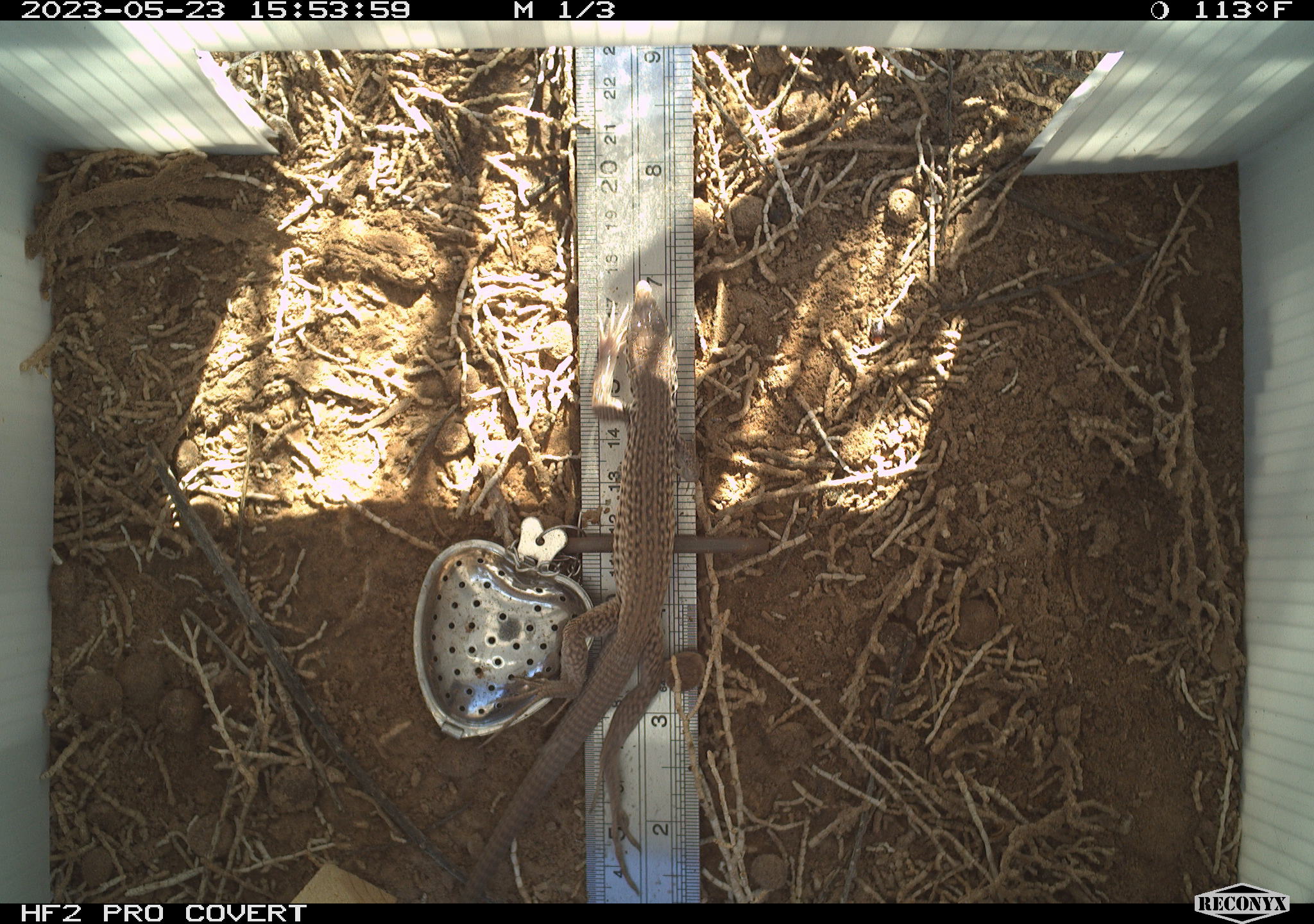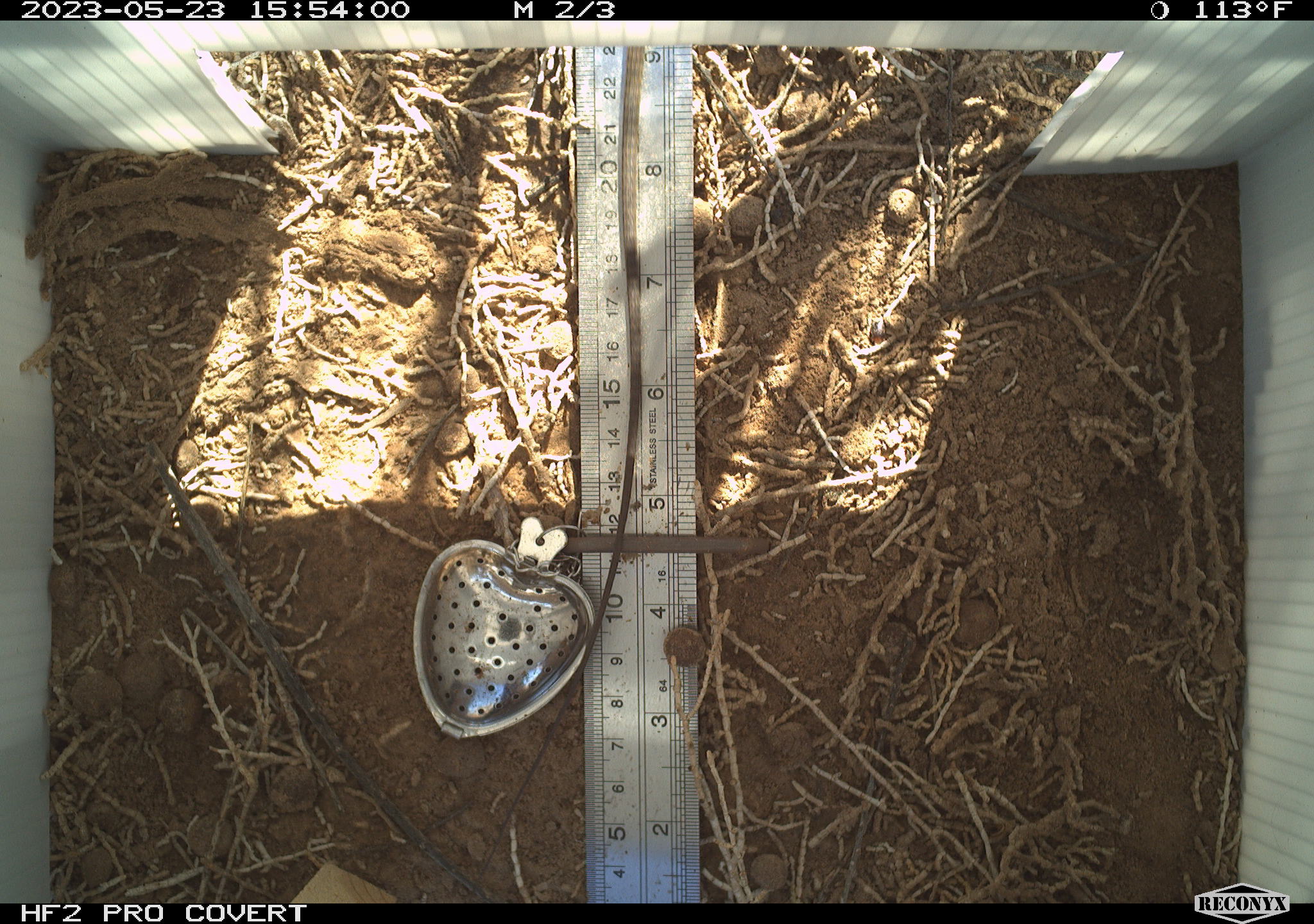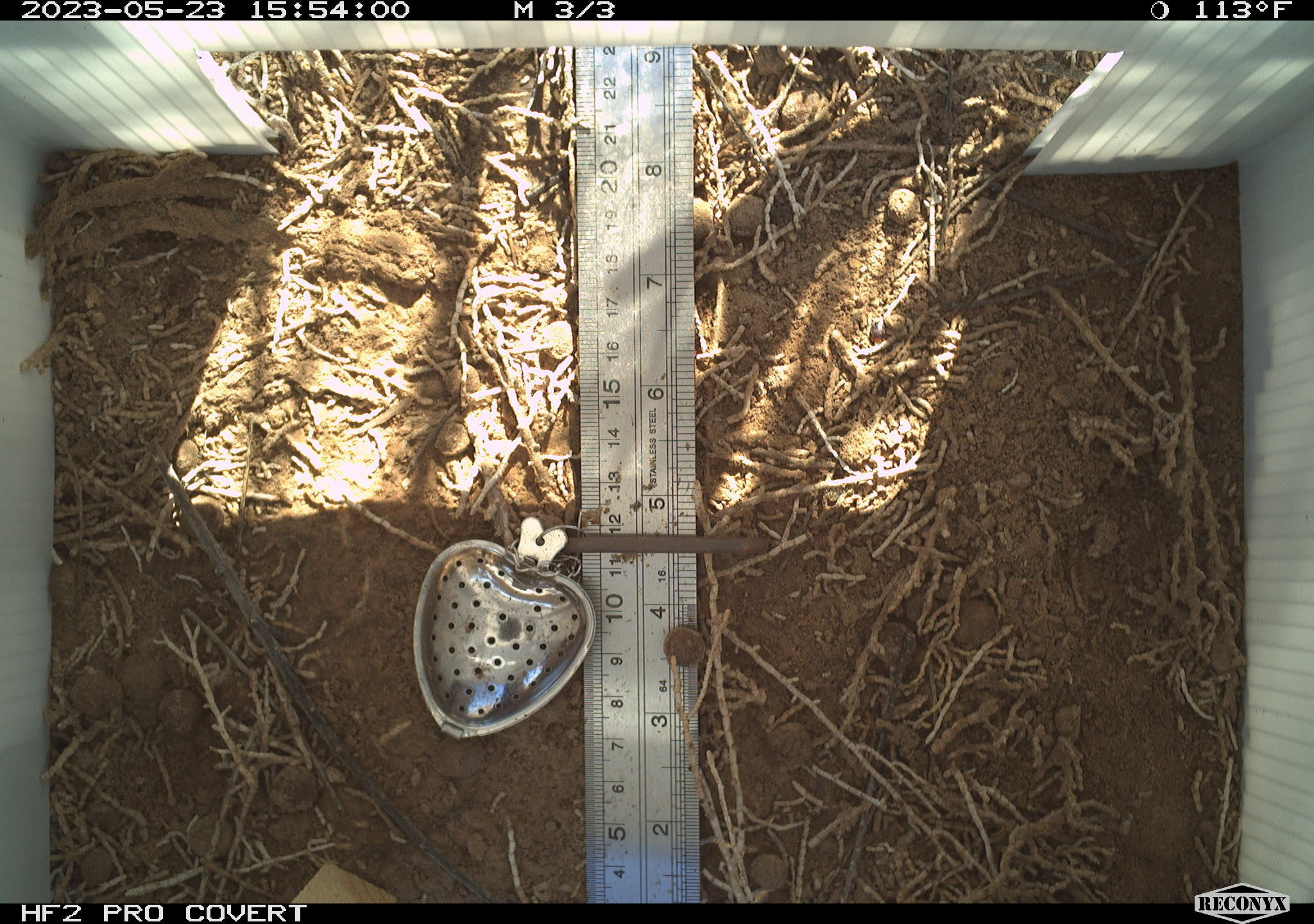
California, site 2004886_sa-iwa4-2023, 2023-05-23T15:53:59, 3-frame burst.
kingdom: Animalia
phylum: Chordata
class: Reptilia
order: Squamata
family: Teiidae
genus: Aspidoscelis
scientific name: Aspidoscelis tigris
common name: western whiptail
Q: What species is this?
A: Western whiptail (Aspidoscelis tigris).